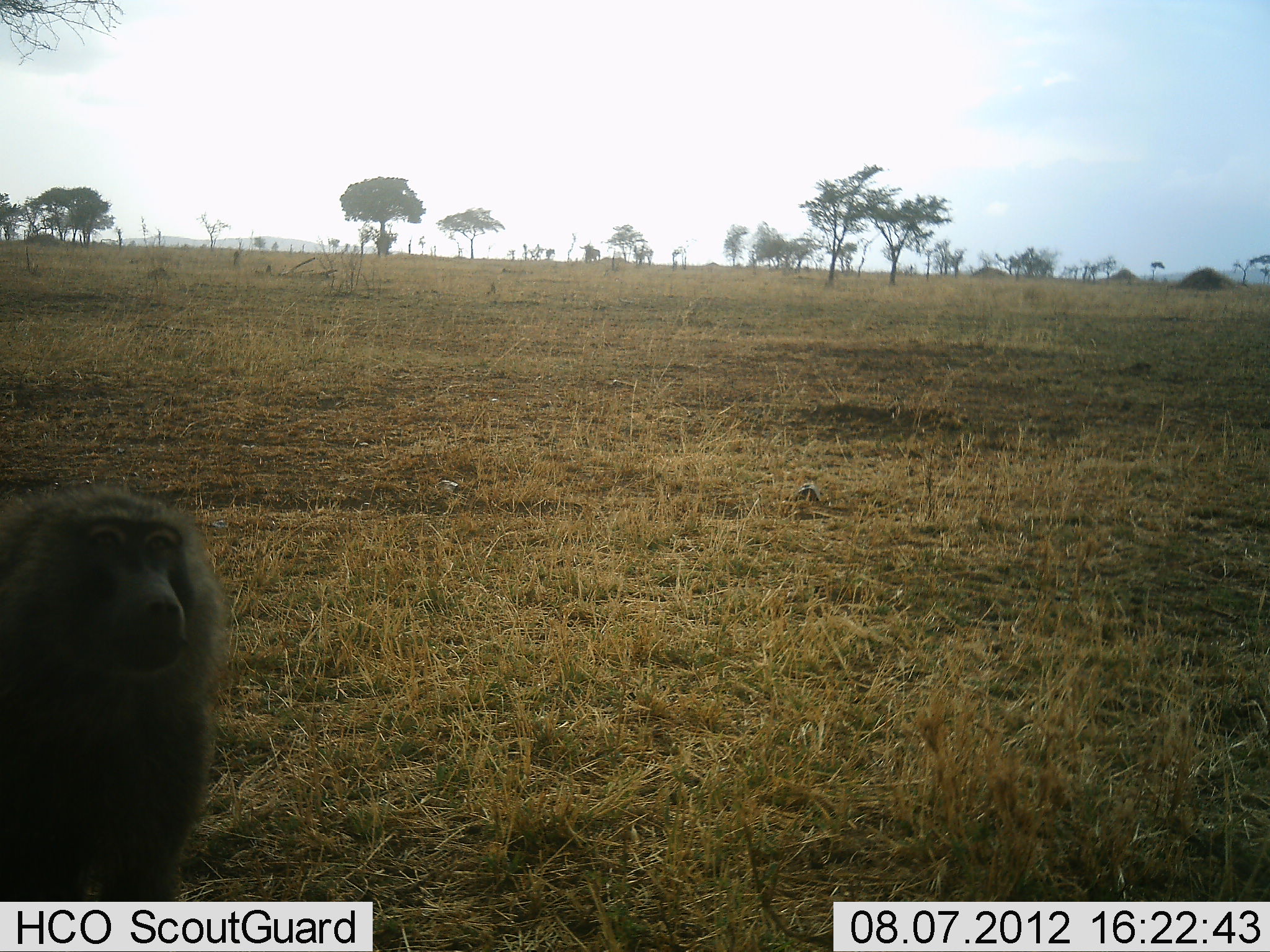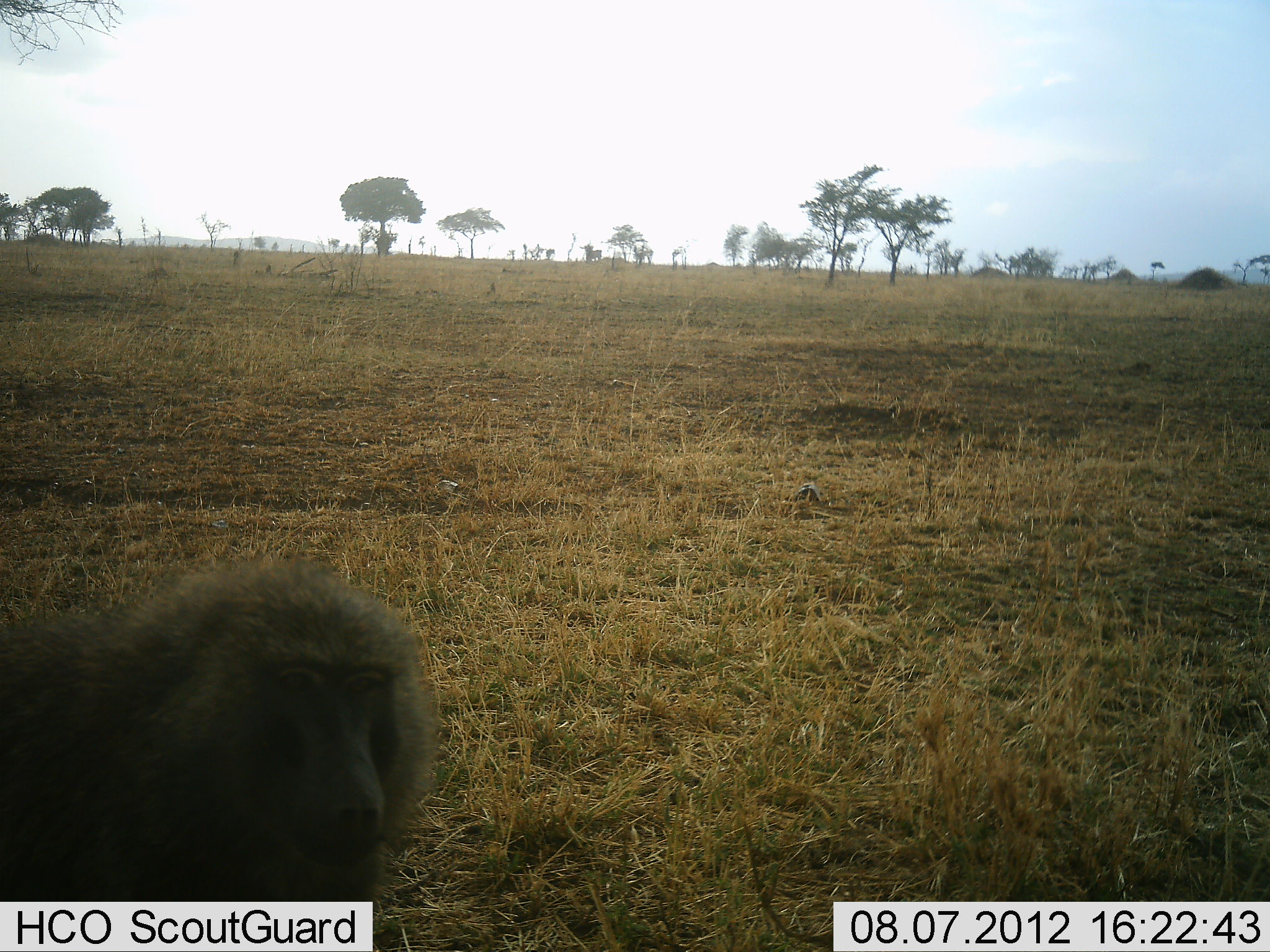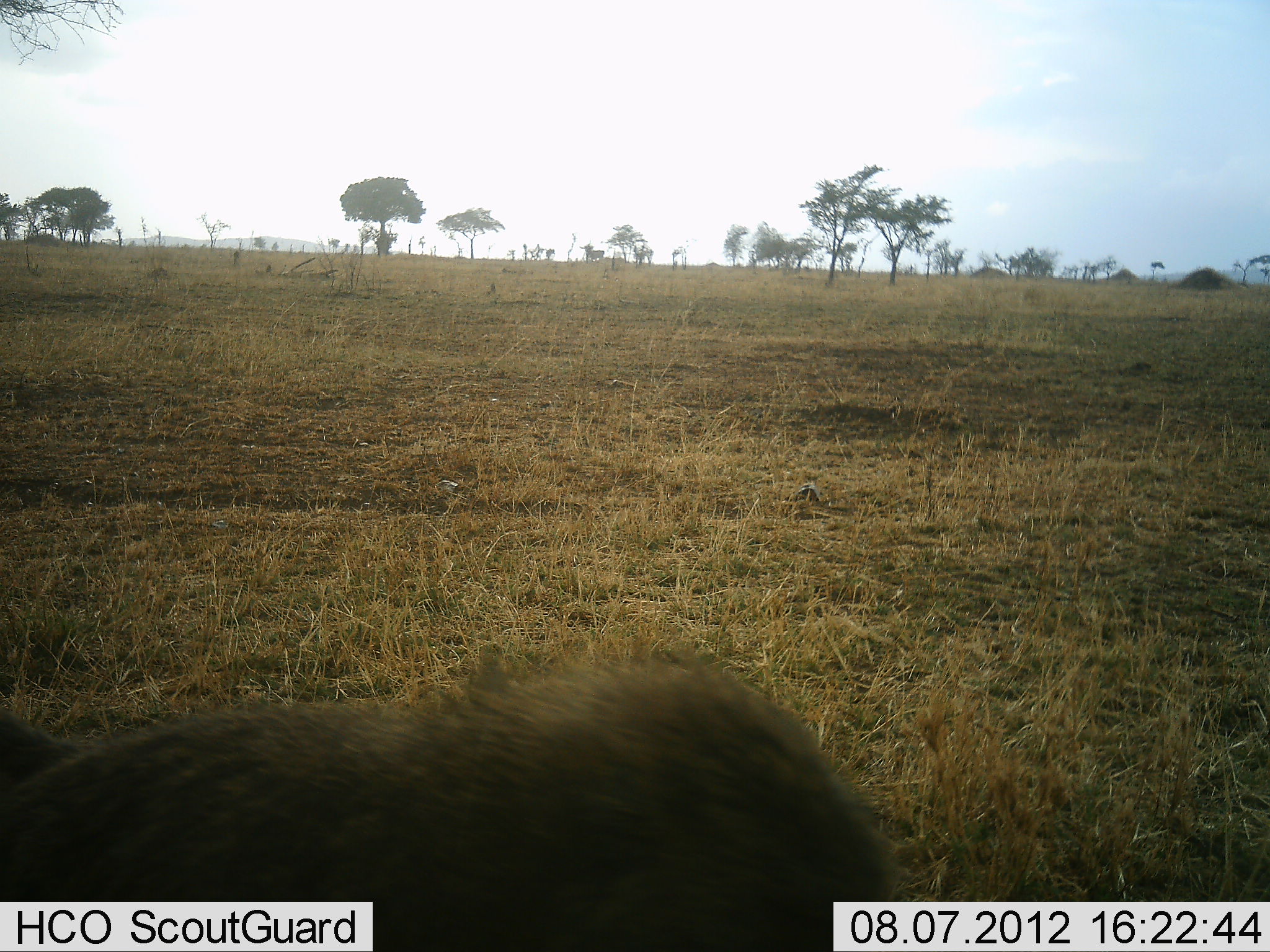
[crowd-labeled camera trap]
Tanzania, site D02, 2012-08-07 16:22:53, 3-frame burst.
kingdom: Animalia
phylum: Chordata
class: Mammalia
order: Primates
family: Cercopithecidae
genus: Papio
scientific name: Papio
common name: baboon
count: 1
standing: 0%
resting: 0%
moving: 100%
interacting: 0%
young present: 0%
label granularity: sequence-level